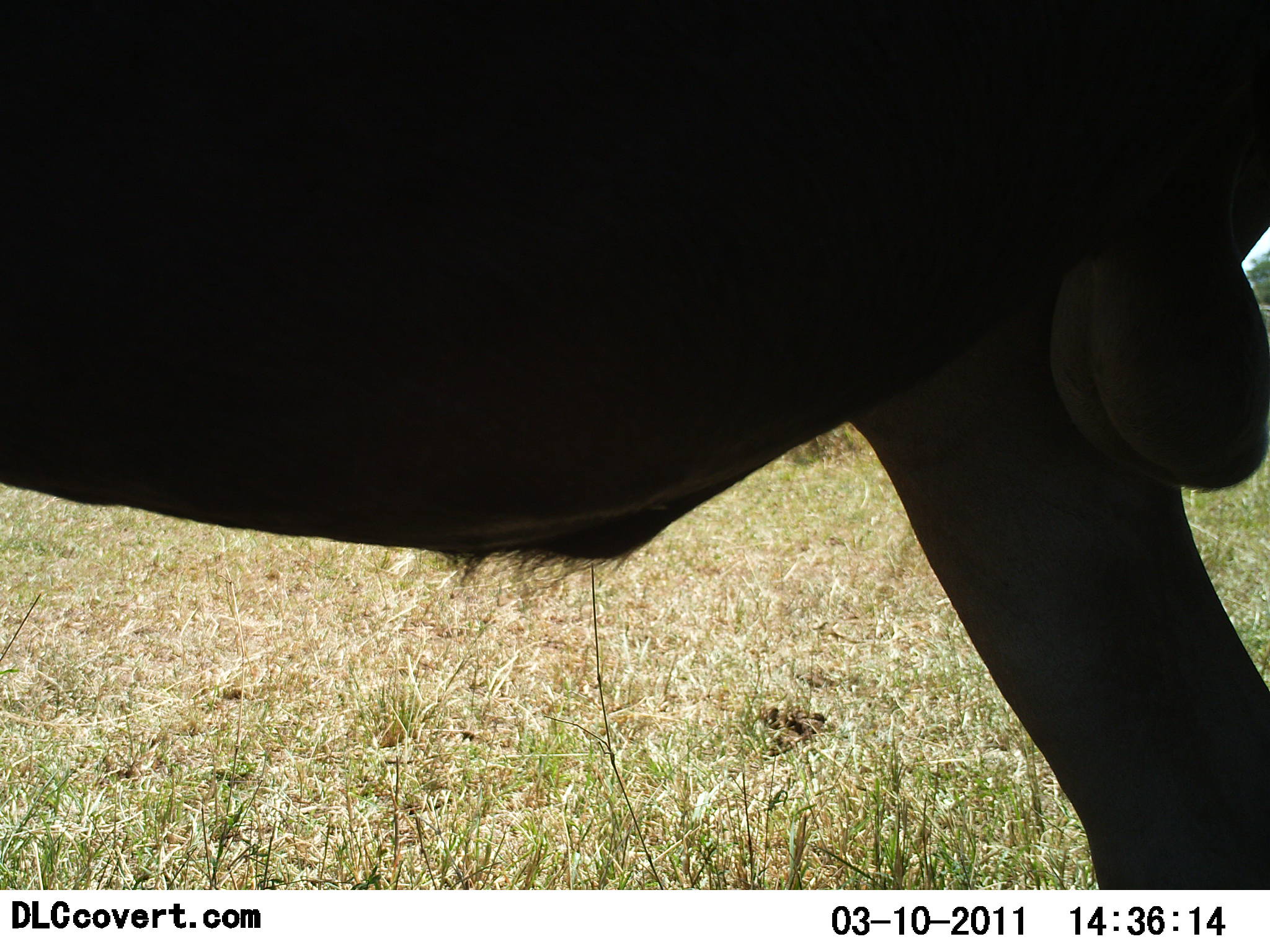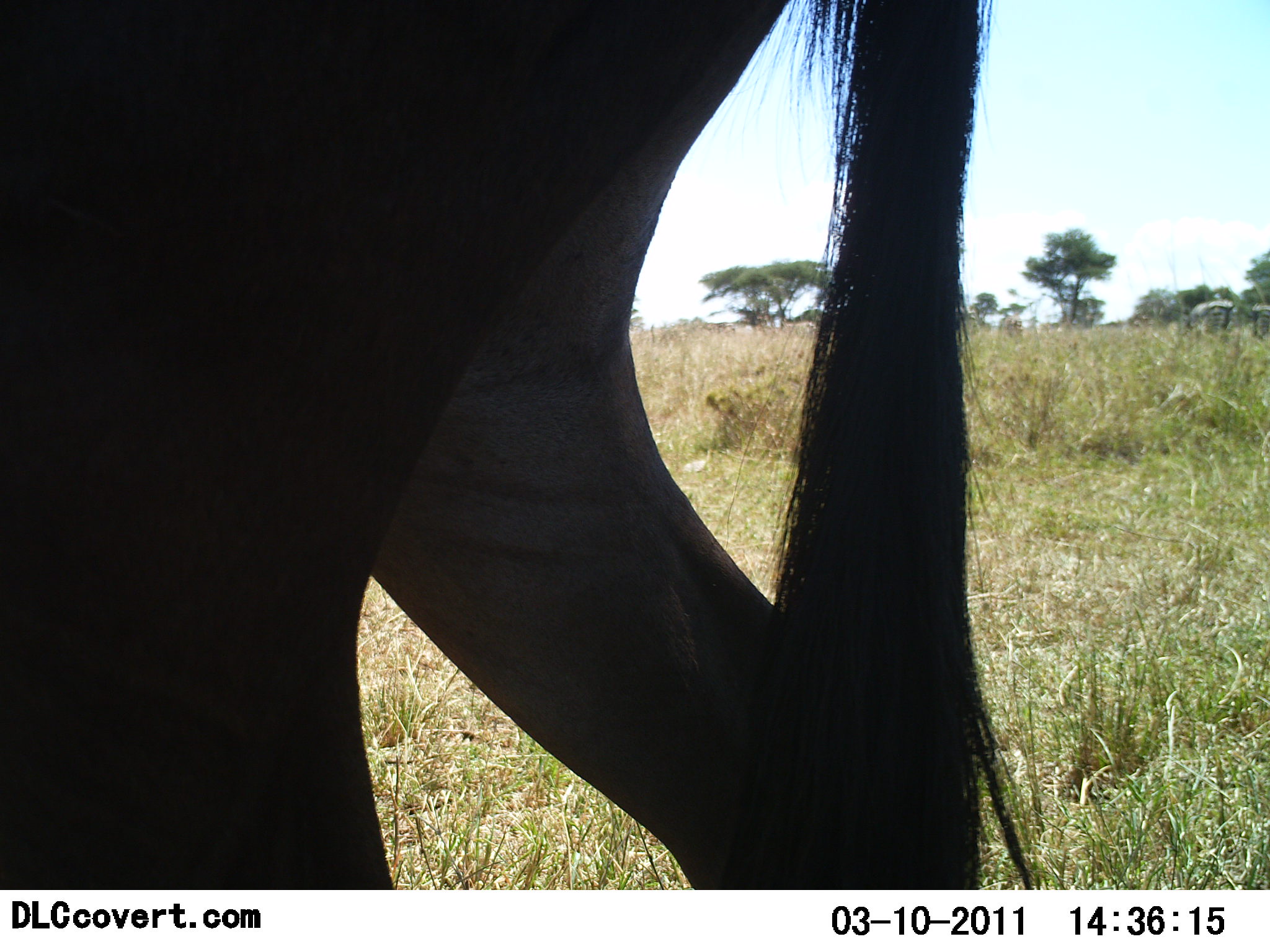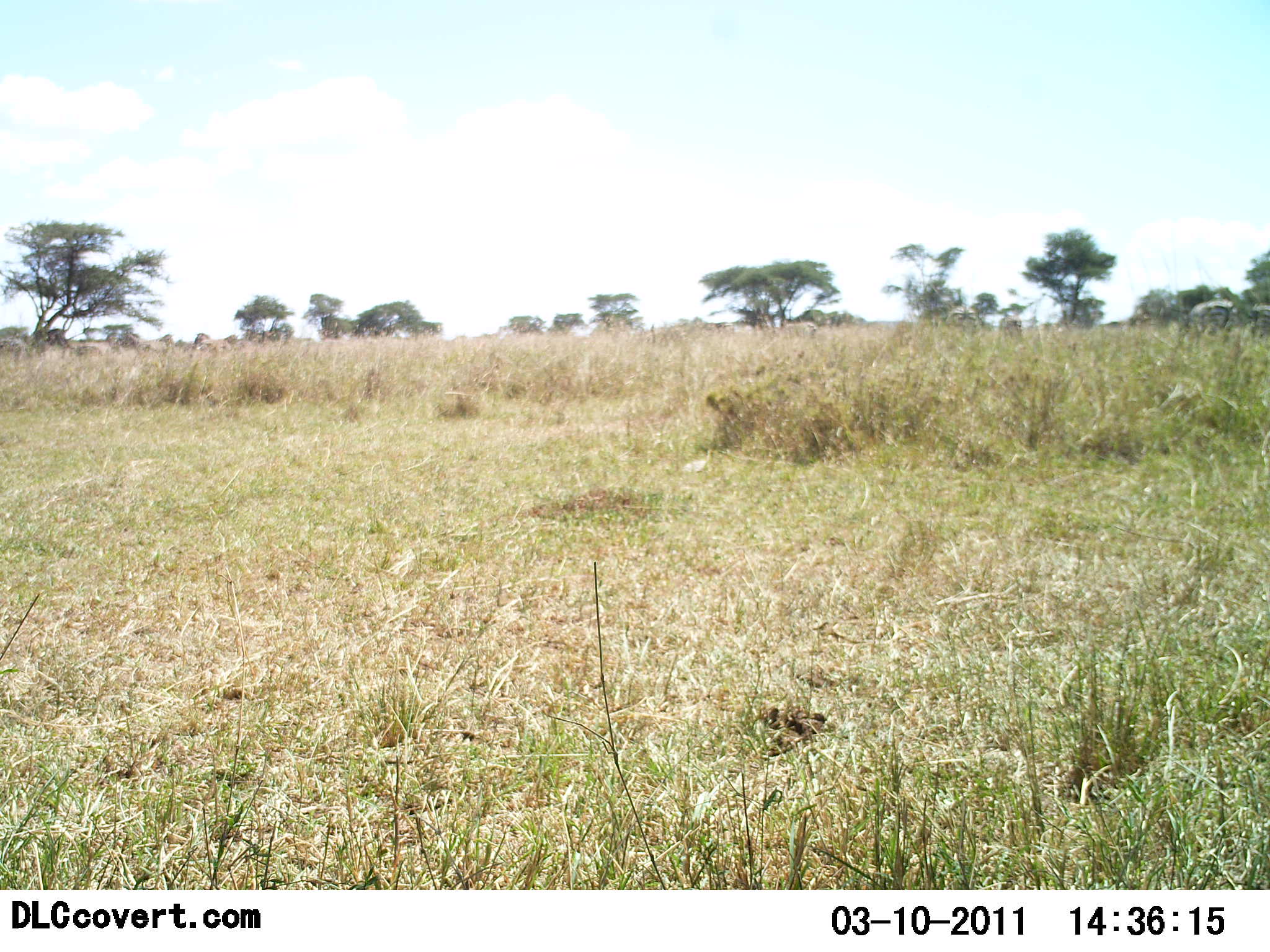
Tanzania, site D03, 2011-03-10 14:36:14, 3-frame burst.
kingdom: Animalia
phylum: Chordata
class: Mammalia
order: Artiodactyla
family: Bovidae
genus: Connochaetes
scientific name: Connochaetes taurinus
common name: blue wildebeest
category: wildebeest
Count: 1.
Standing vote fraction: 25%.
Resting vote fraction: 0%.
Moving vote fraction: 88%.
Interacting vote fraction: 0%.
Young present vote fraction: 0%.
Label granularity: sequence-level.